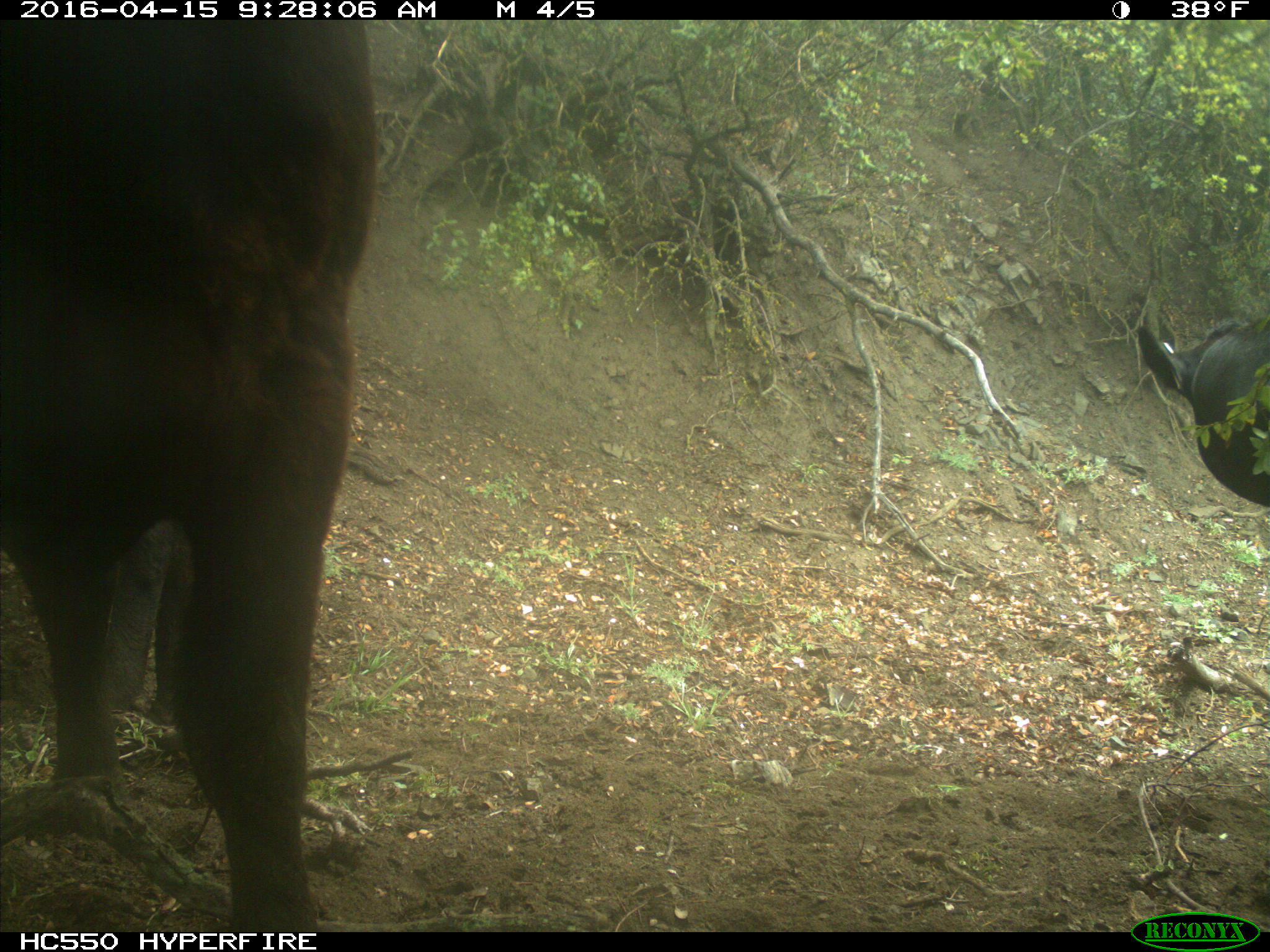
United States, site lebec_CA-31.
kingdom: Animalia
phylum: Chordata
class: Mammalia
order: Artiodactyla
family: Bovidae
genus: Bos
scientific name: Bos taurus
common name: domestic cow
Bos taurus (domestic cow).